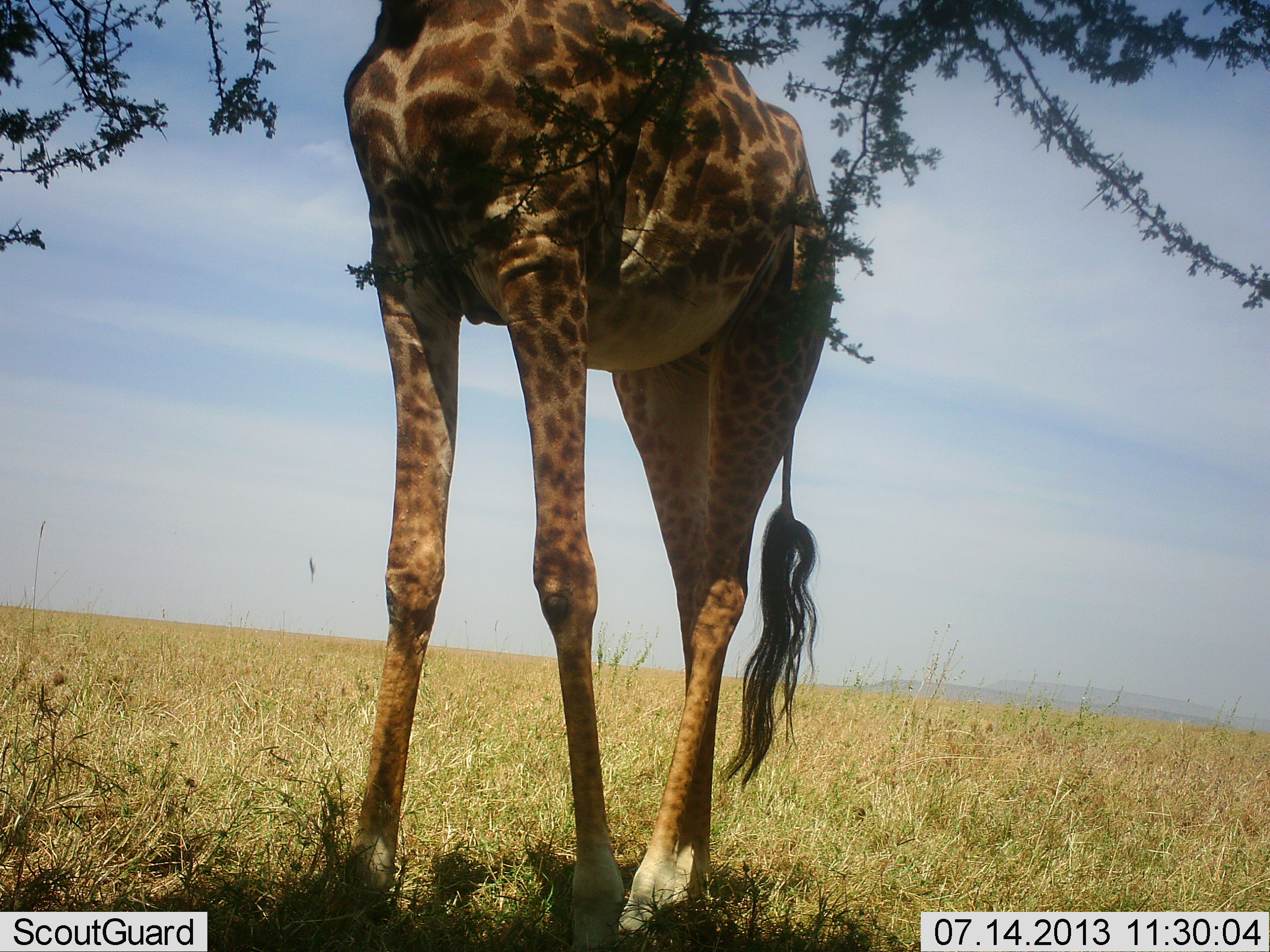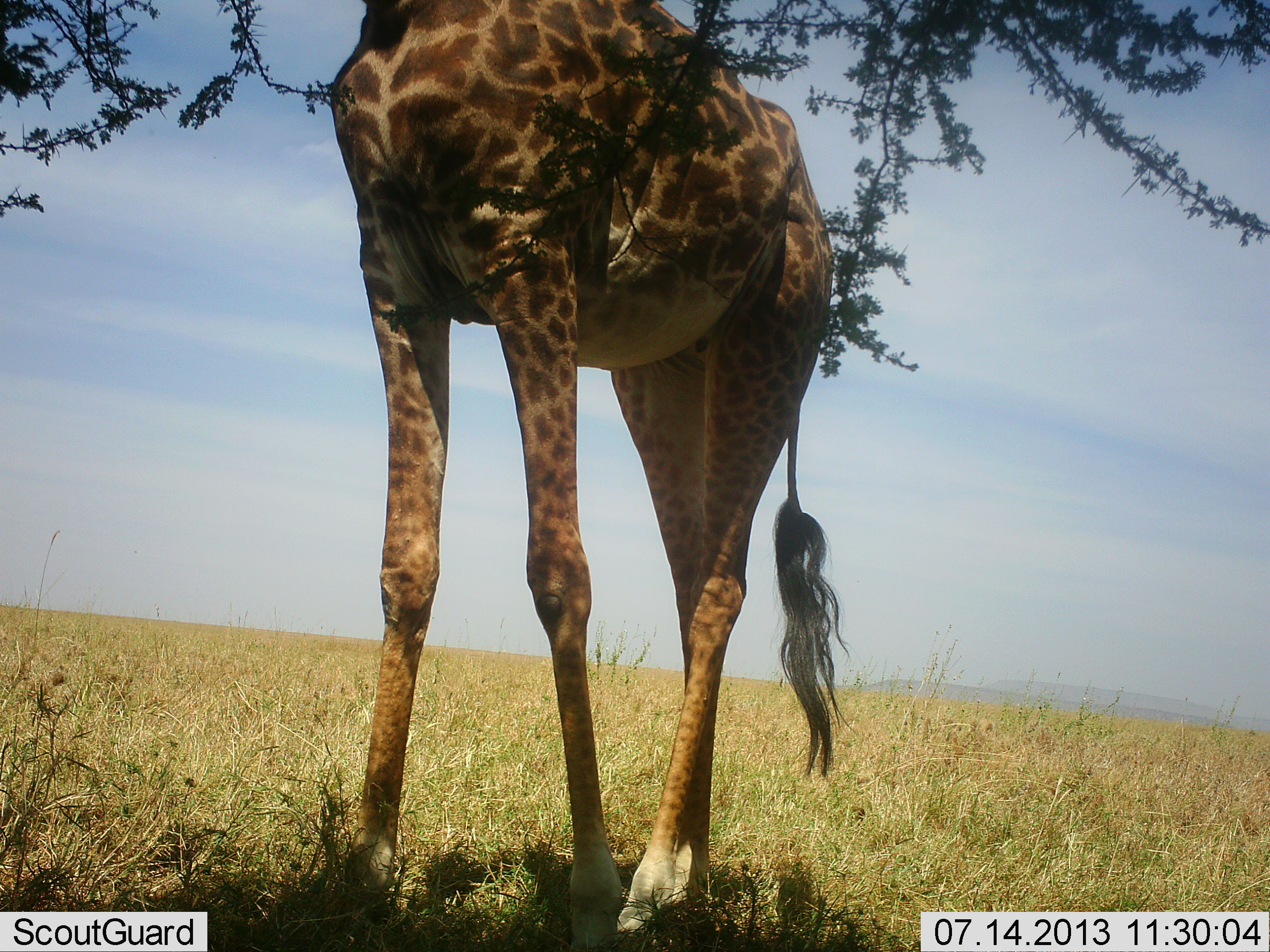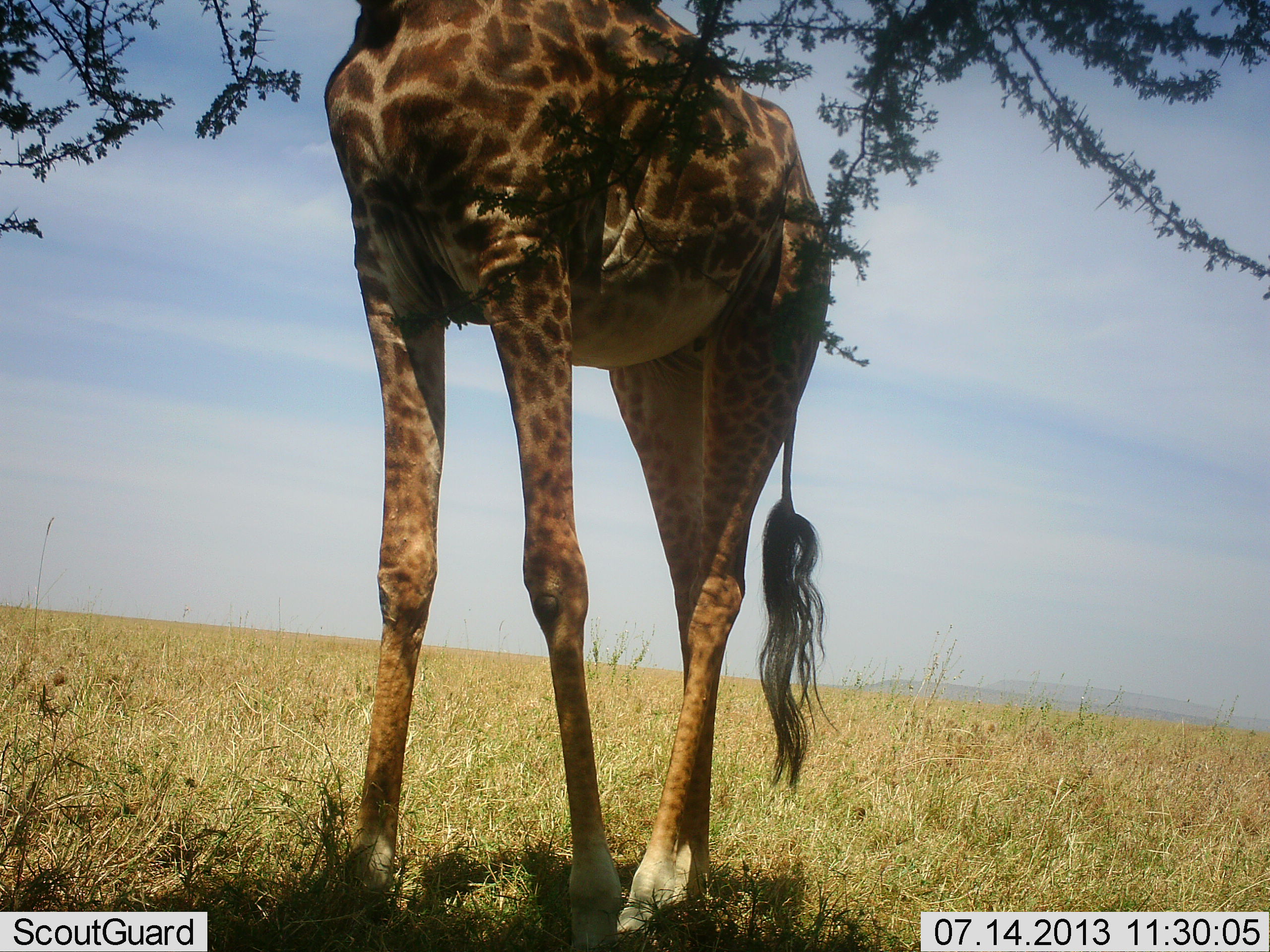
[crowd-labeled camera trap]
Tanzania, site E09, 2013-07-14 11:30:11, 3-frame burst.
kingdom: Animalia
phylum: Chordata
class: Mammalia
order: Artiodactyla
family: Giraffidae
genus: Giraffa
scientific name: Giraffa camelopardalis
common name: giraffe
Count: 1.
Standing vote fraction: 24%.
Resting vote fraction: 0%.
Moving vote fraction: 0%.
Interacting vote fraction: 0%.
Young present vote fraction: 0%.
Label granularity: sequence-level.